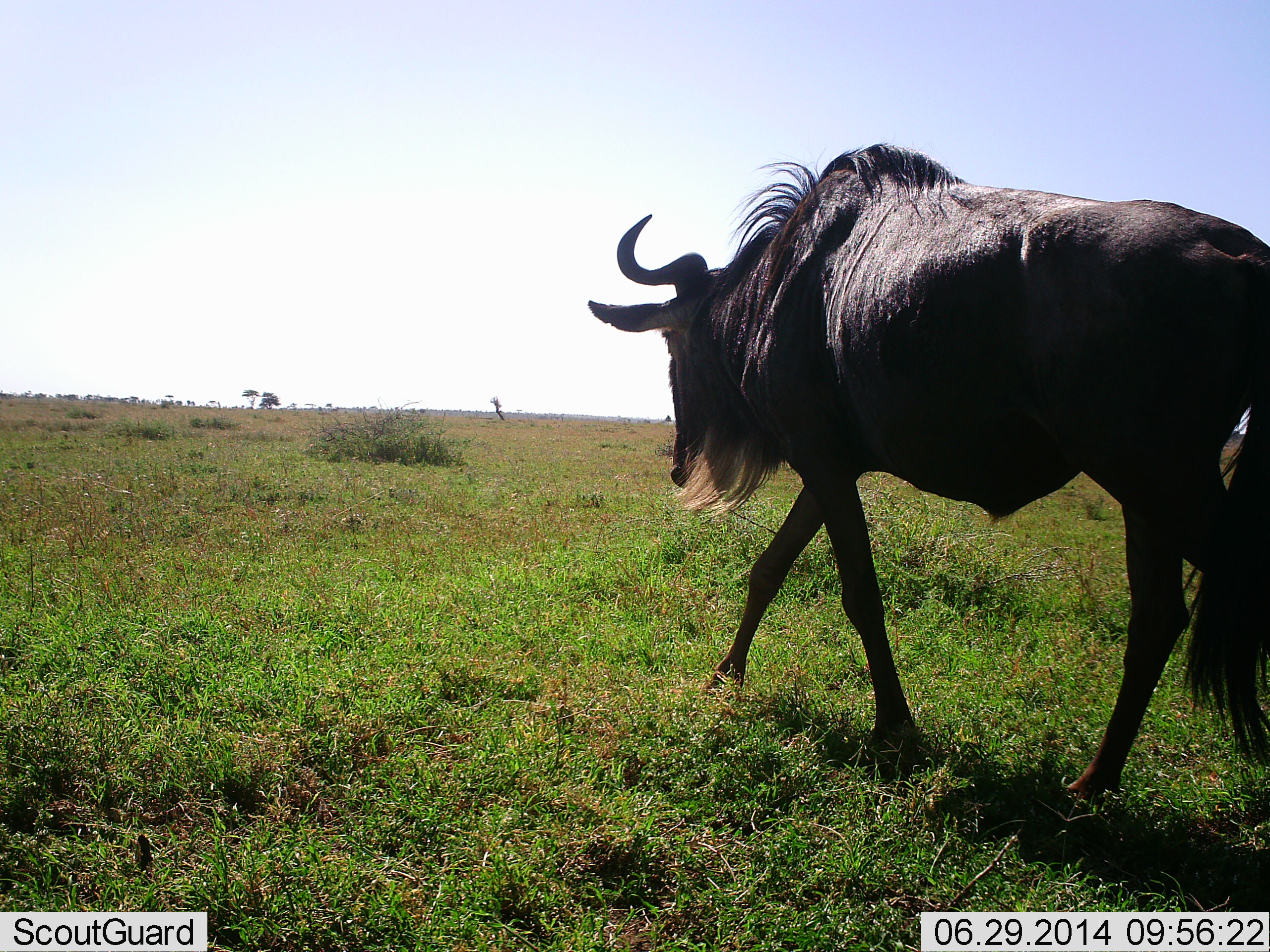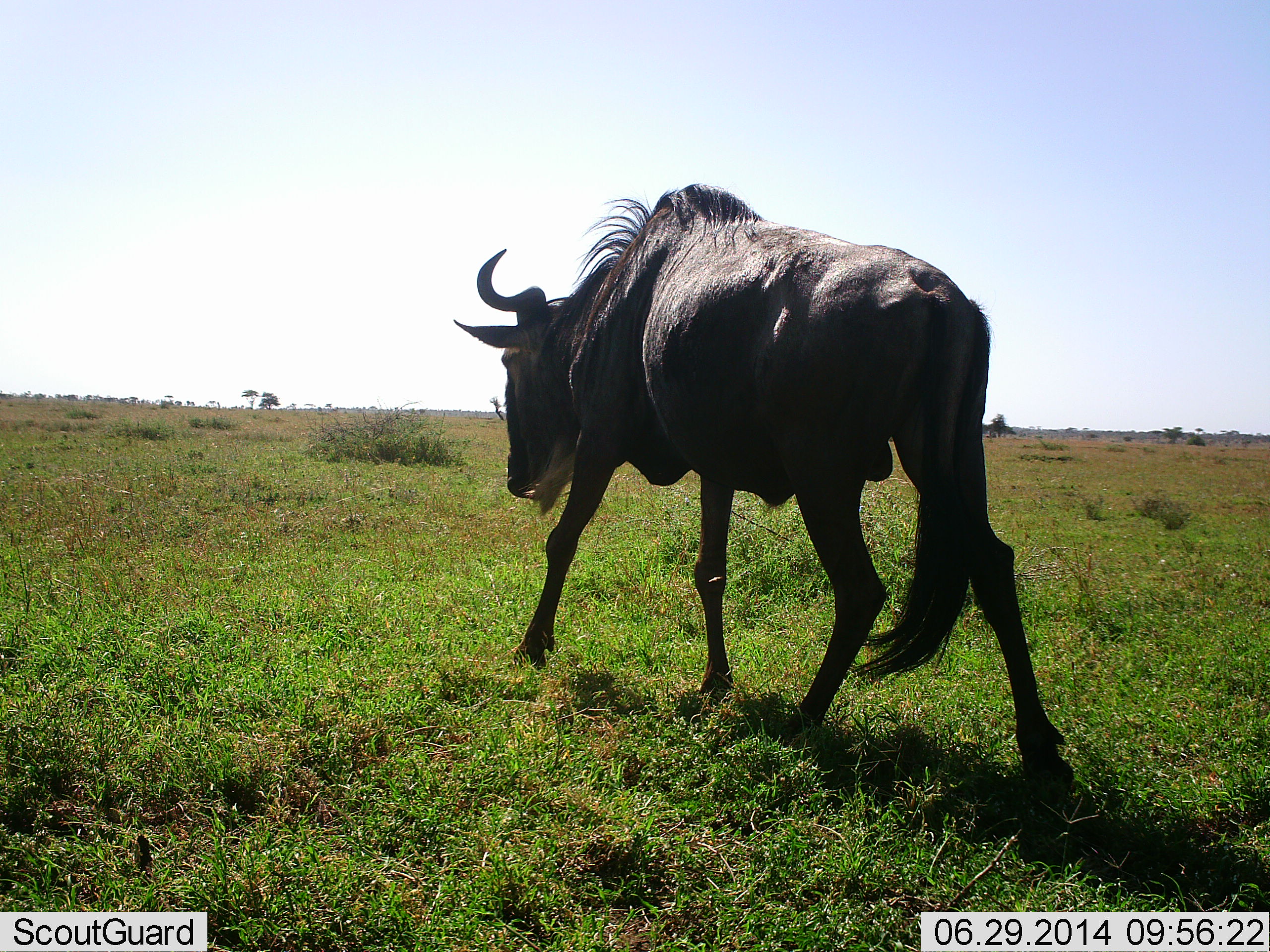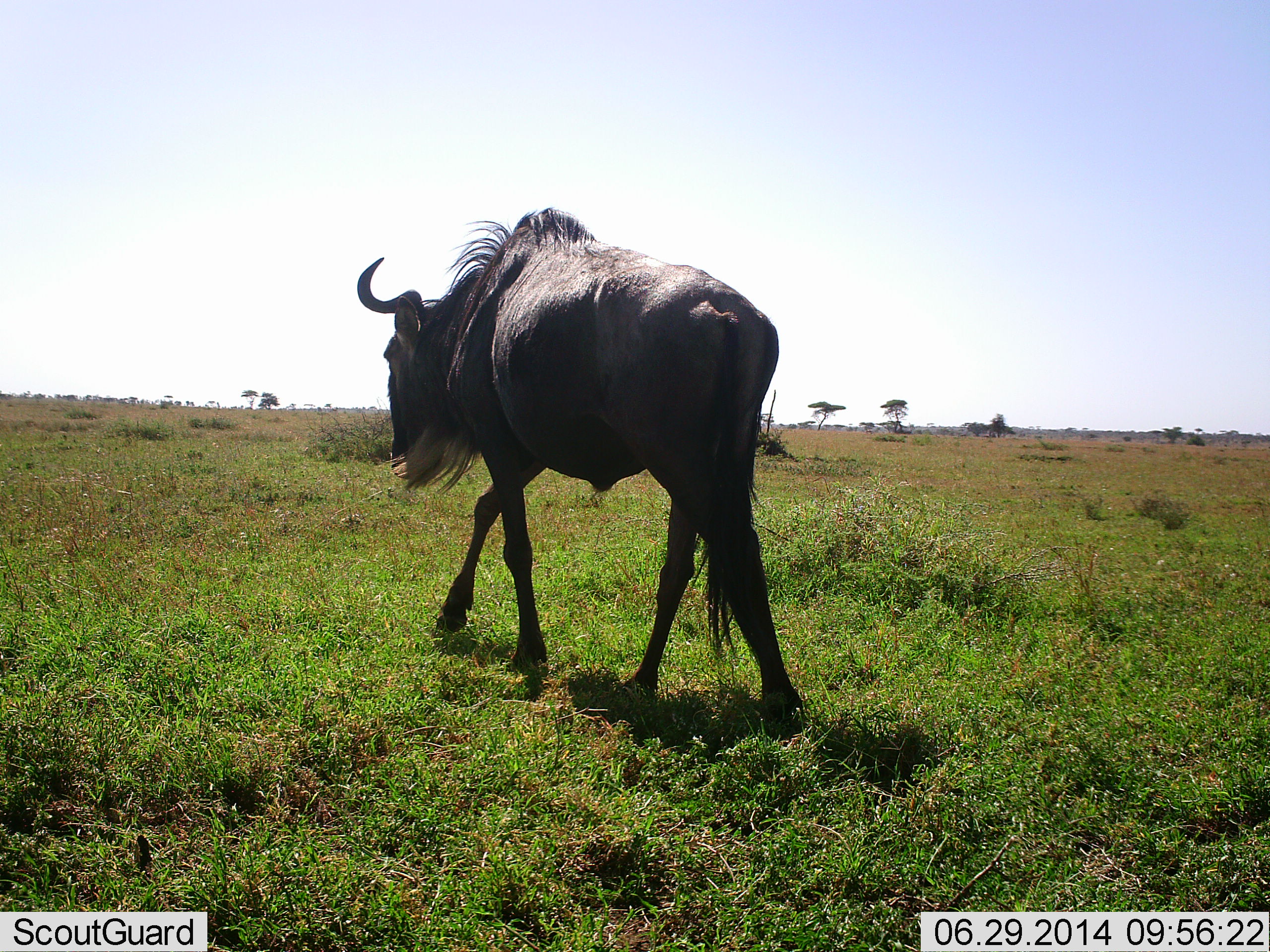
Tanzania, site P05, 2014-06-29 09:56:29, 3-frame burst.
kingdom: Animalia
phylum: Chordata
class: Mammalia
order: Artiodactyla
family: Bovidae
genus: Connochaetes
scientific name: Connochaetes taurinus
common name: blue wildebeest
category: wildebeest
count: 1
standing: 10%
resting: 0%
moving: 90%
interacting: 0%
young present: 0%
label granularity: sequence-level